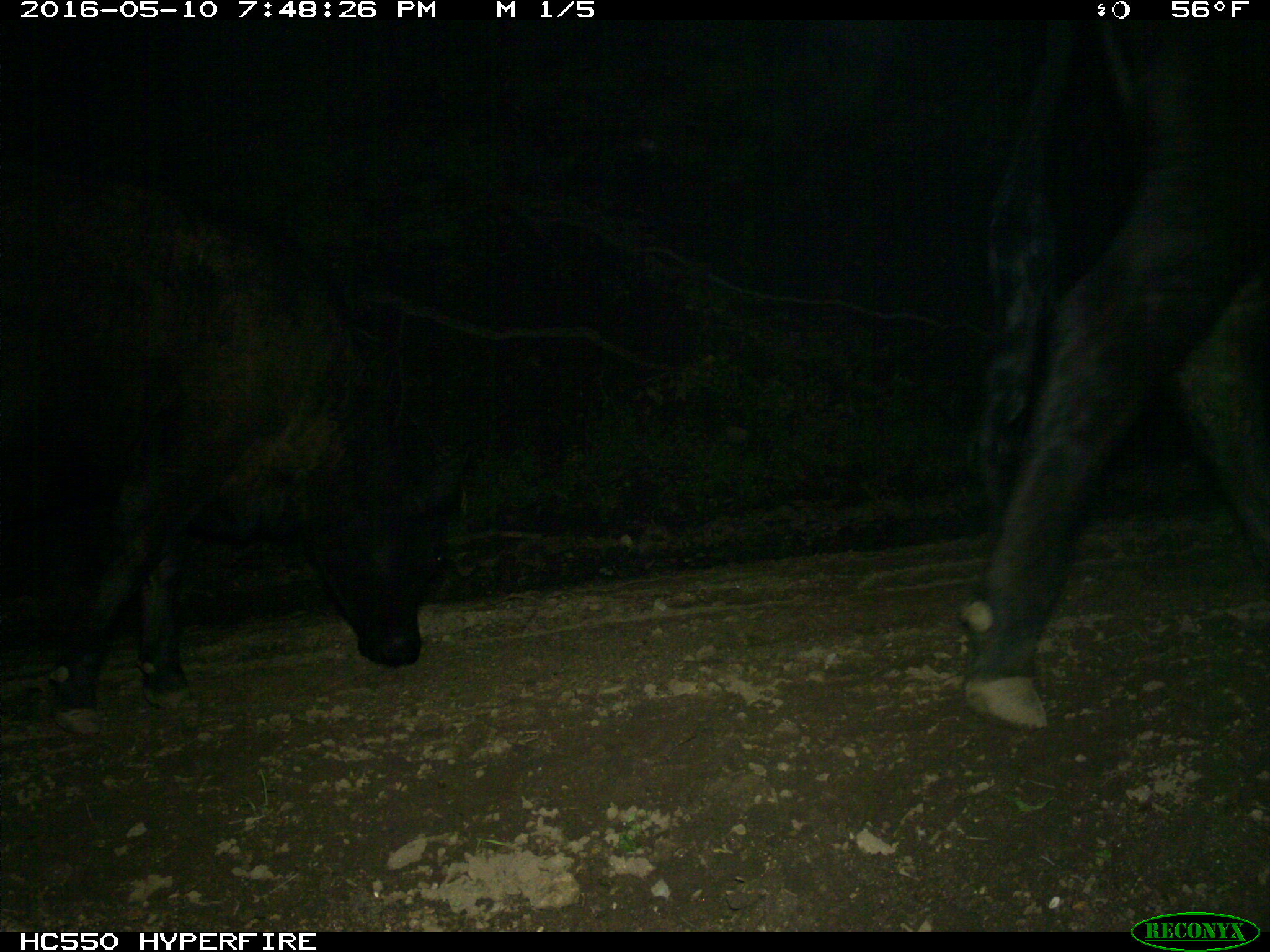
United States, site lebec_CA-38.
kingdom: Animalia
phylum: Chordata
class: Mammalia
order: Artiodactyla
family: Bovidae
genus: Bos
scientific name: Bos taurus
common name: domestic cow